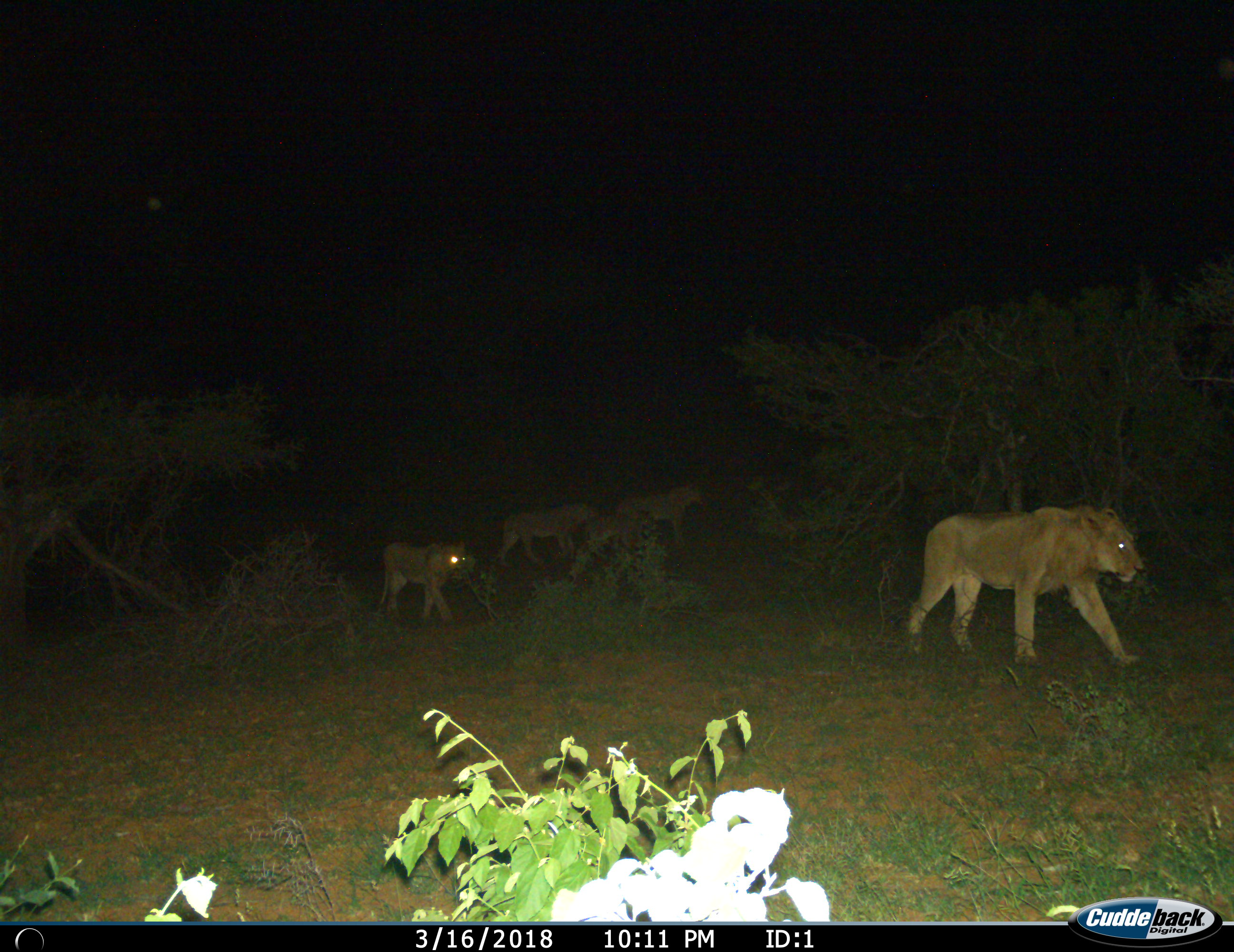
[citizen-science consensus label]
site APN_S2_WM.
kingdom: Animalia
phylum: Chordata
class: Mammalia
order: Carnivora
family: Felidae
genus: Panthera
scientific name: Panthera leo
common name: lion female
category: lionfemale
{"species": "lionfemale (lion female) (Panthera leo)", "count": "5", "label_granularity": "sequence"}